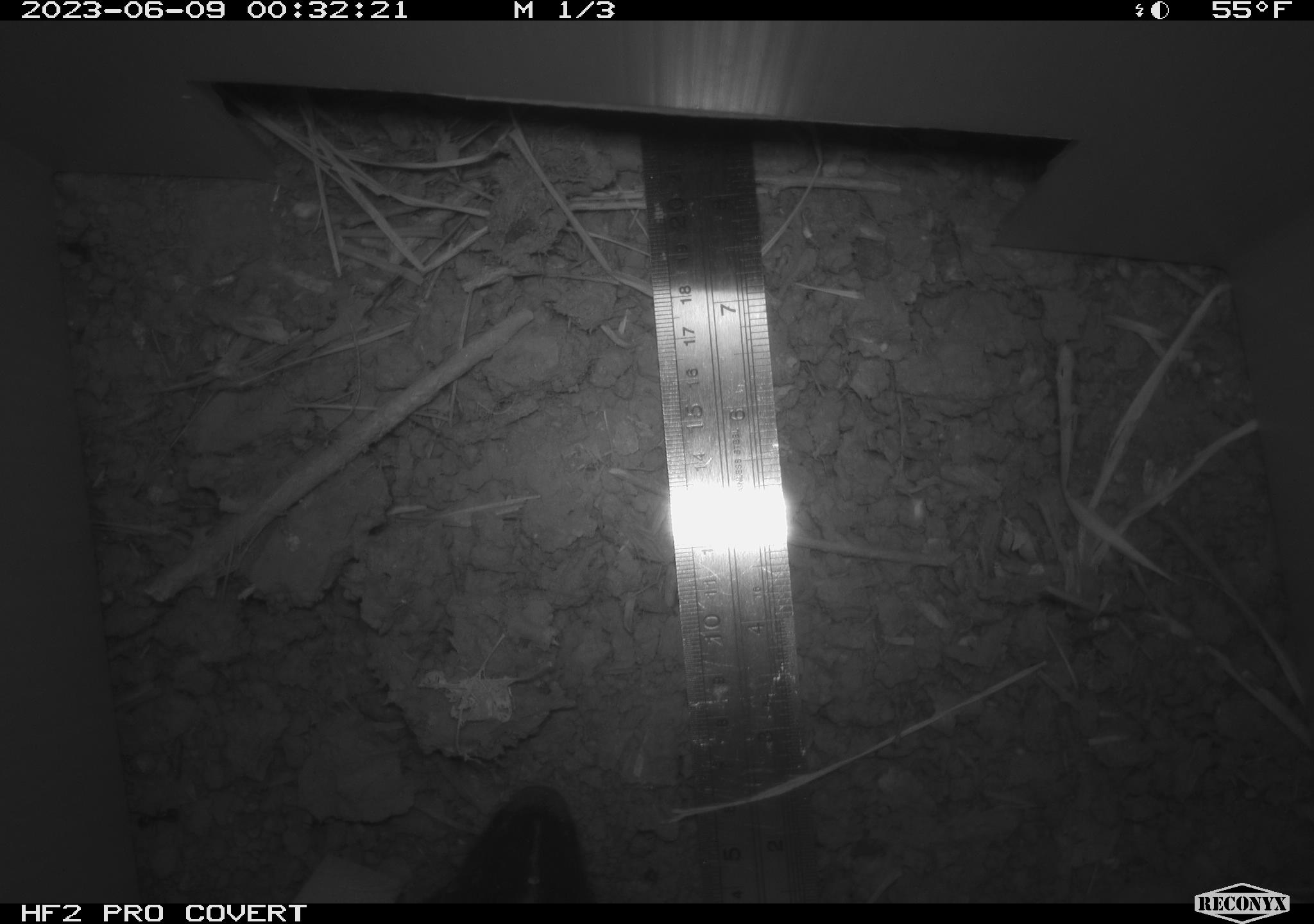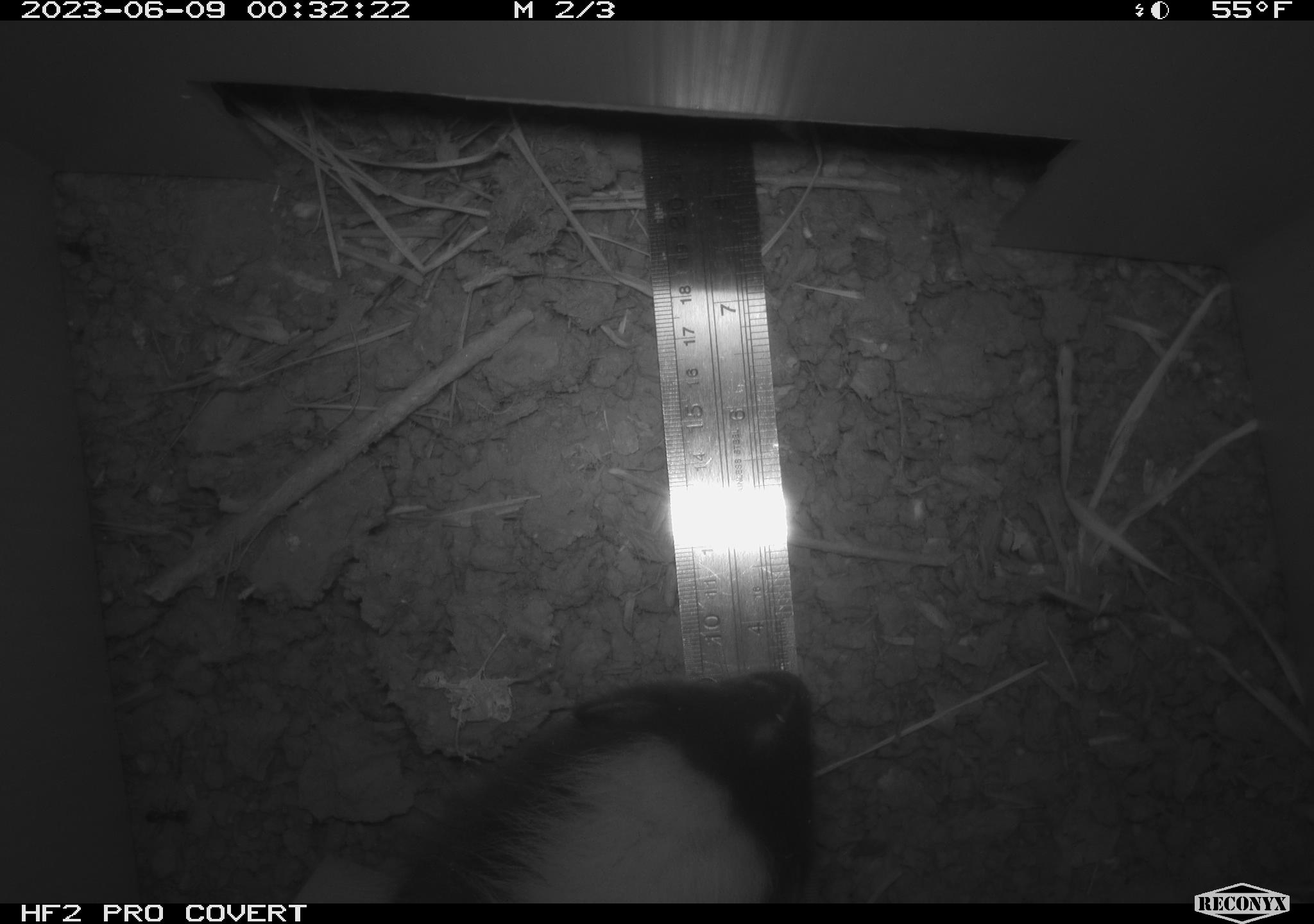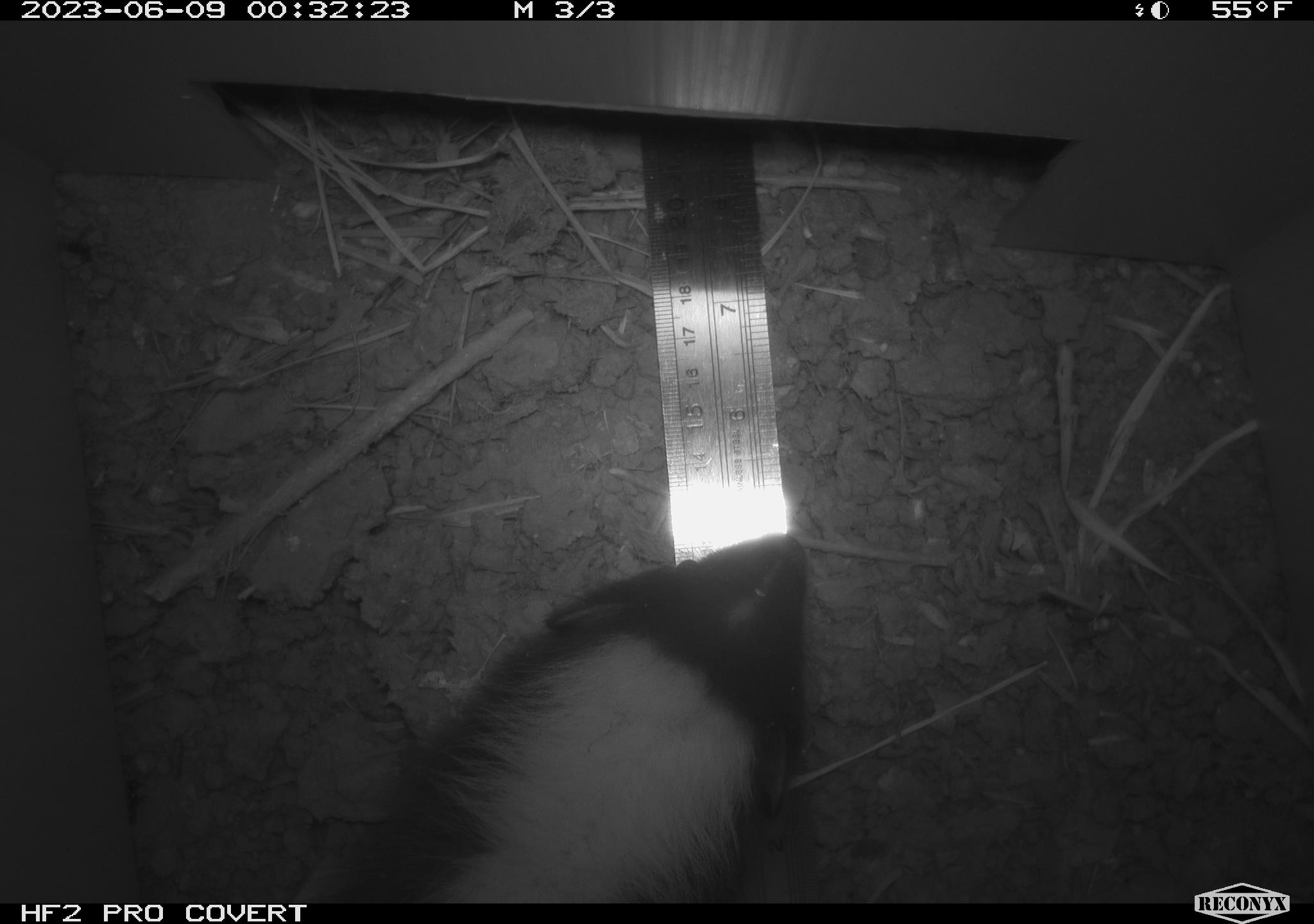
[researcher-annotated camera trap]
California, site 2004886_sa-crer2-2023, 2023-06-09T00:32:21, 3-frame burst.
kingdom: Animalia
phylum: Chordata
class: Mammalia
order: Carnivora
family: Mephitidae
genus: Mephitis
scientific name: Mephitis mephitis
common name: striped skunk